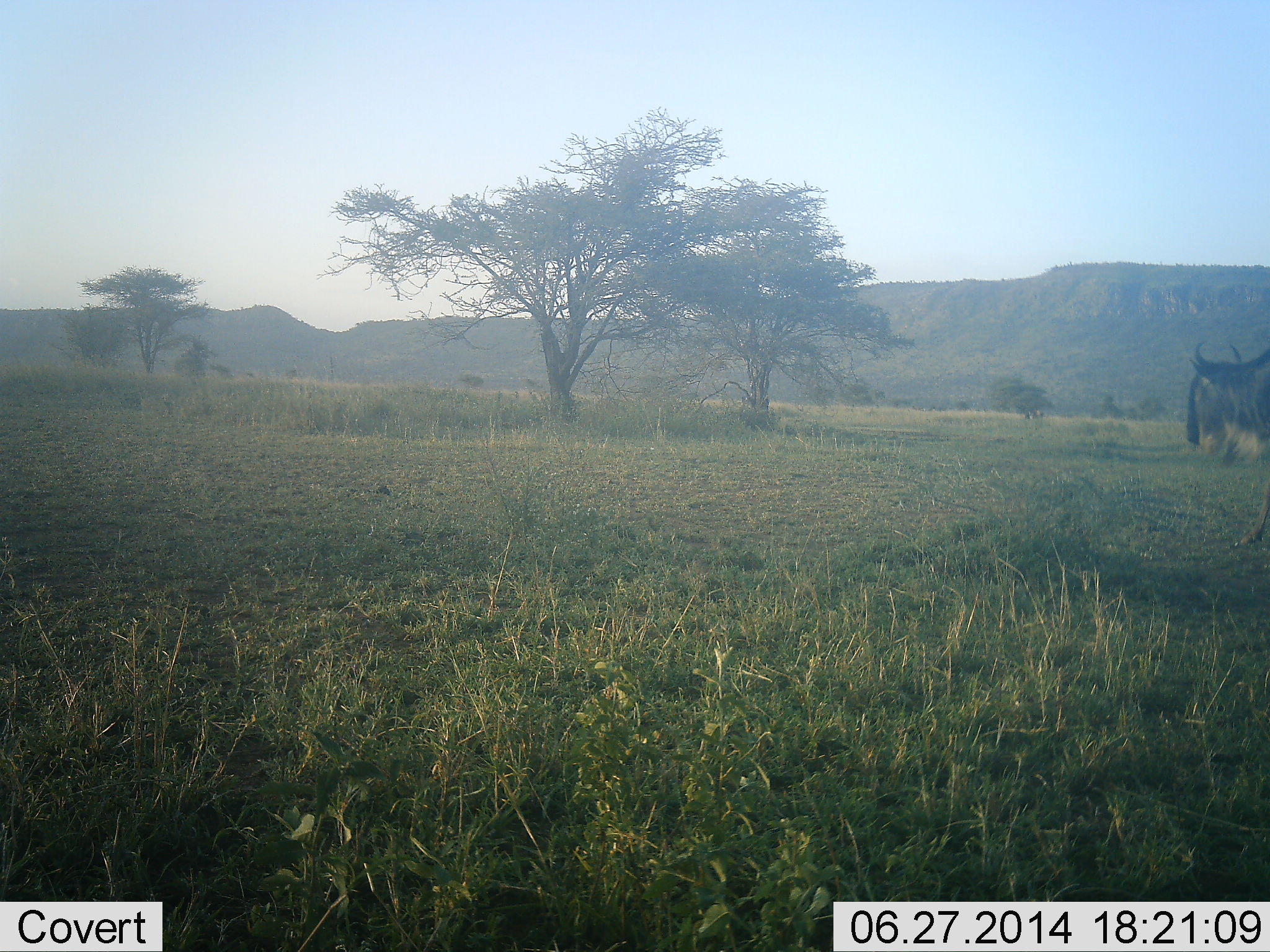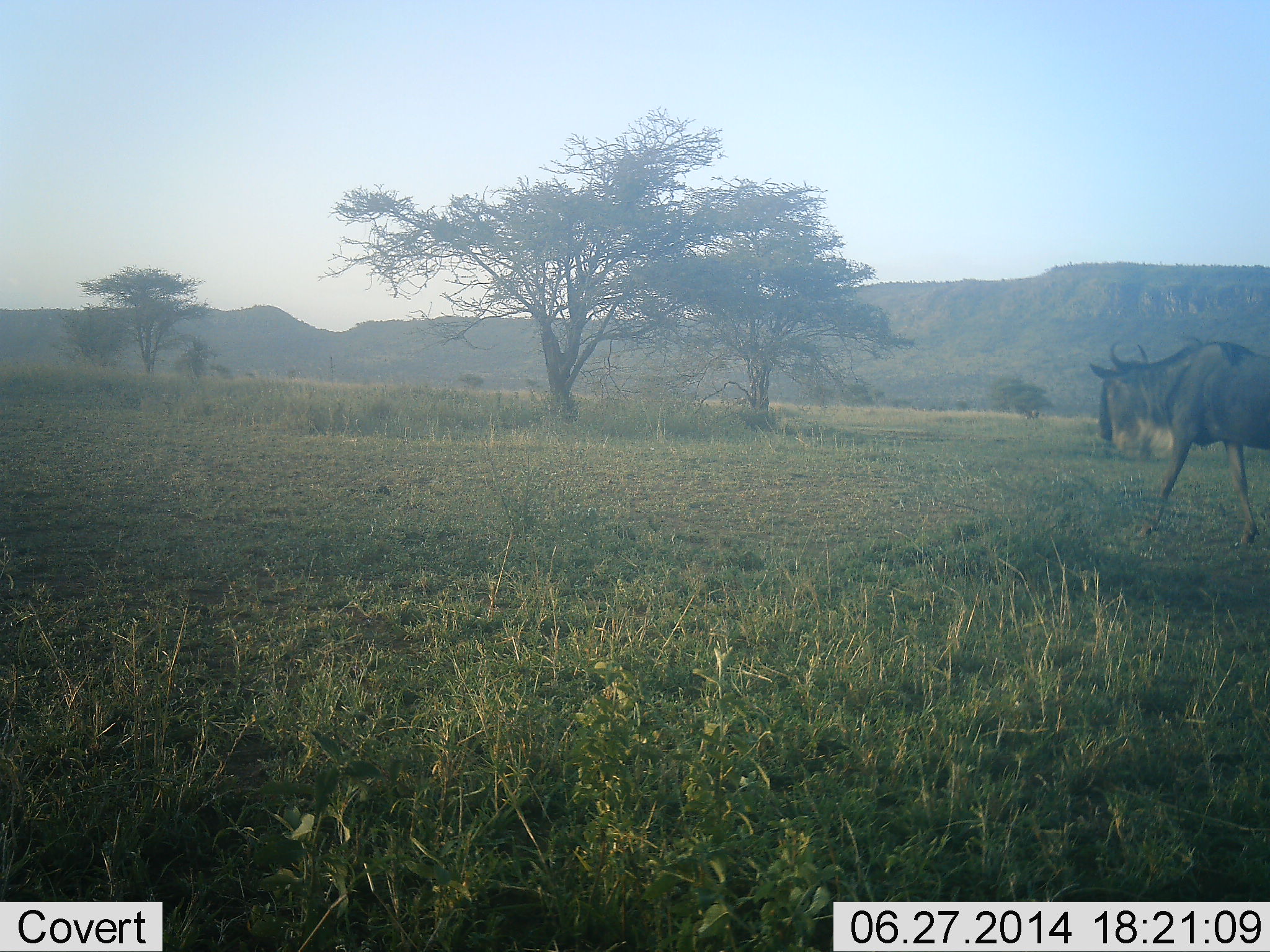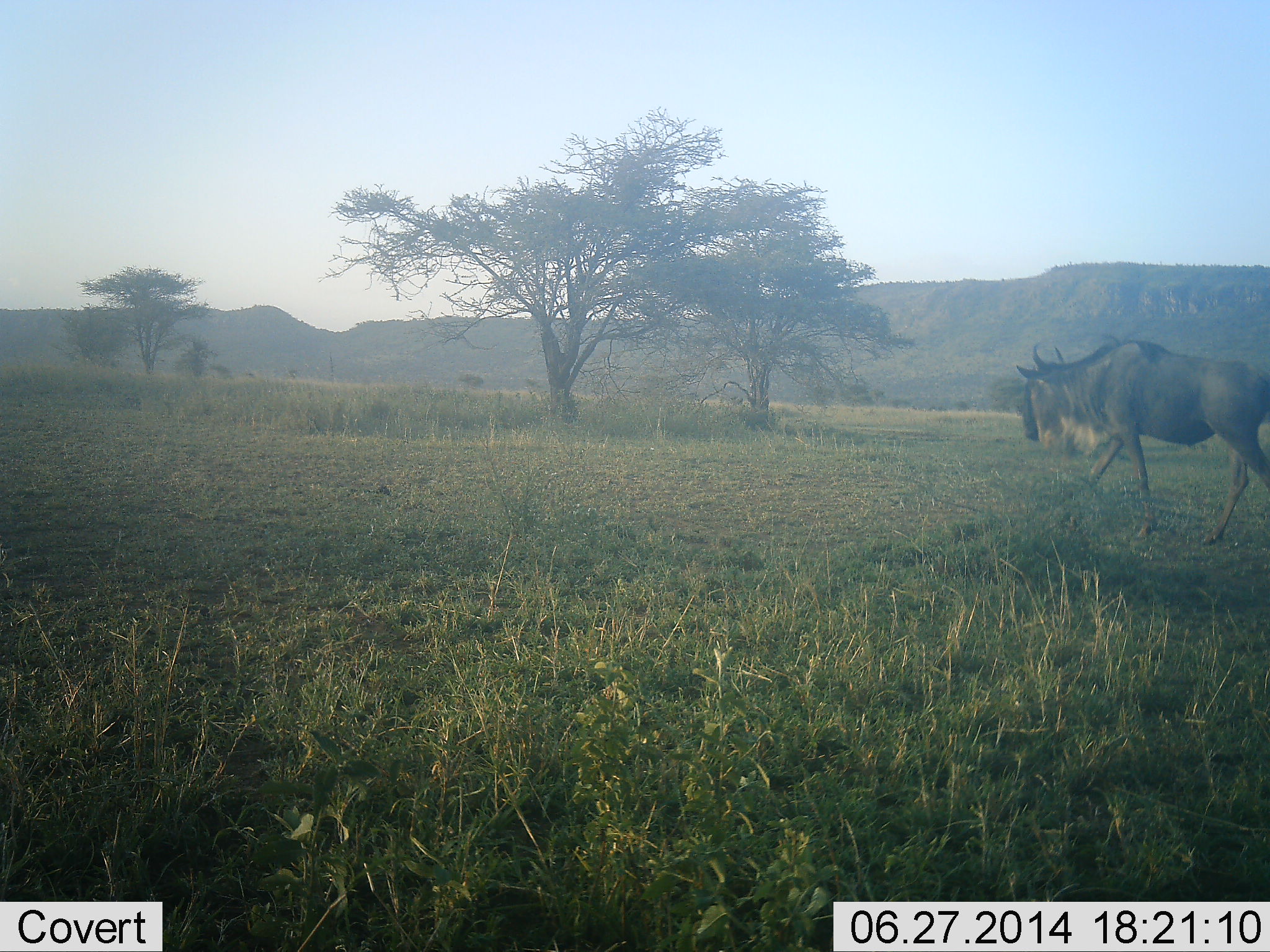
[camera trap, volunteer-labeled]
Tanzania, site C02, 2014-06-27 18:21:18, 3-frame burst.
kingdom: Animalia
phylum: Chordata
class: Mammalia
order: Artiodactyla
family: Bovidae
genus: Connochaetes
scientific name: Connochaetes taurinus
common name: blue wildebeest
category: wildebeest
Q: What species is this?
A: Wildebeest (blue wildebeest) (Connochaetes taurinus).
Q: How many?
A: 1.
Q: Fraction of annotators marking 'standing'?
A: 10%.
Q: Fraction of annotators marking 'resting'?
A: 0%.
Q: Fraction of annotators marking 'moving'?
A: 100%.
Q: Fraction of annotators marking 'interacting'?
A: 0%.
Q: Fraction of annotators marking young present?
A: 0%.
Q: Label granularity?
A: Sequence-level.